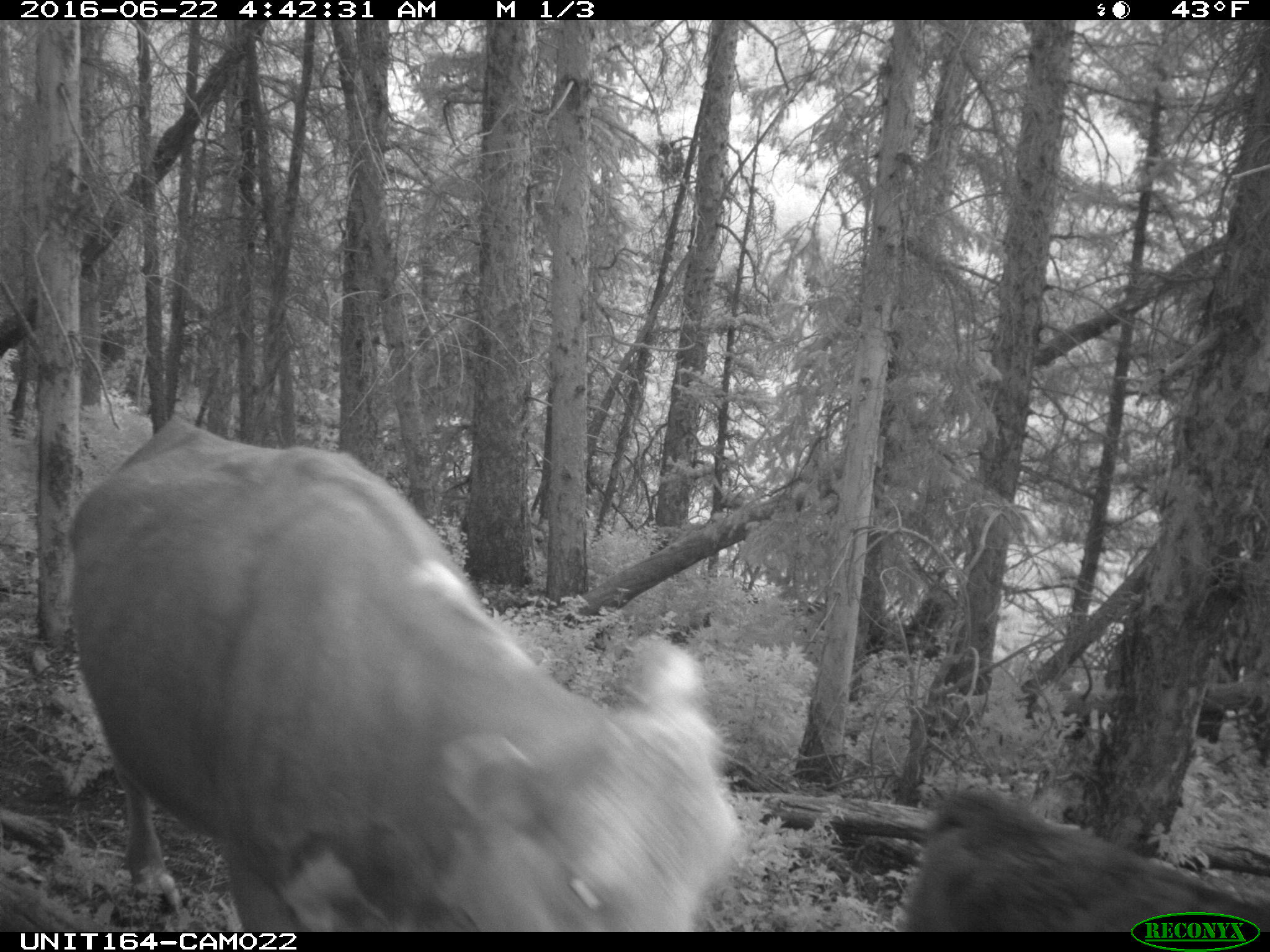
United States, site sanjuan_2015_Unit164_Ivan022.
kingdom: Animalia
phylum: Chordata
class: Mammalia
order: Artiodactyla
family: Bovidae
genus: Bos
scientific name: Bos taurus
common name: domestic cow